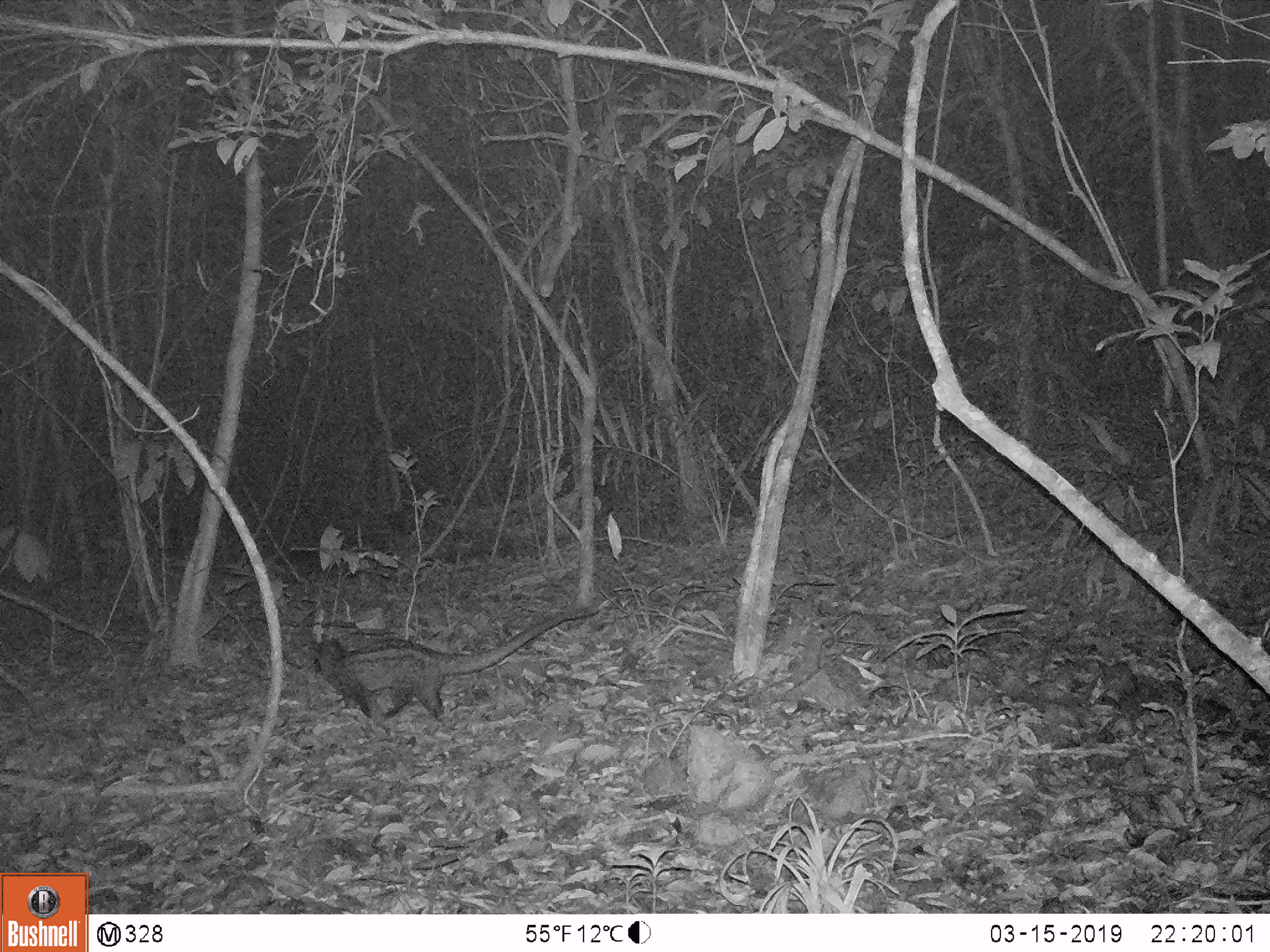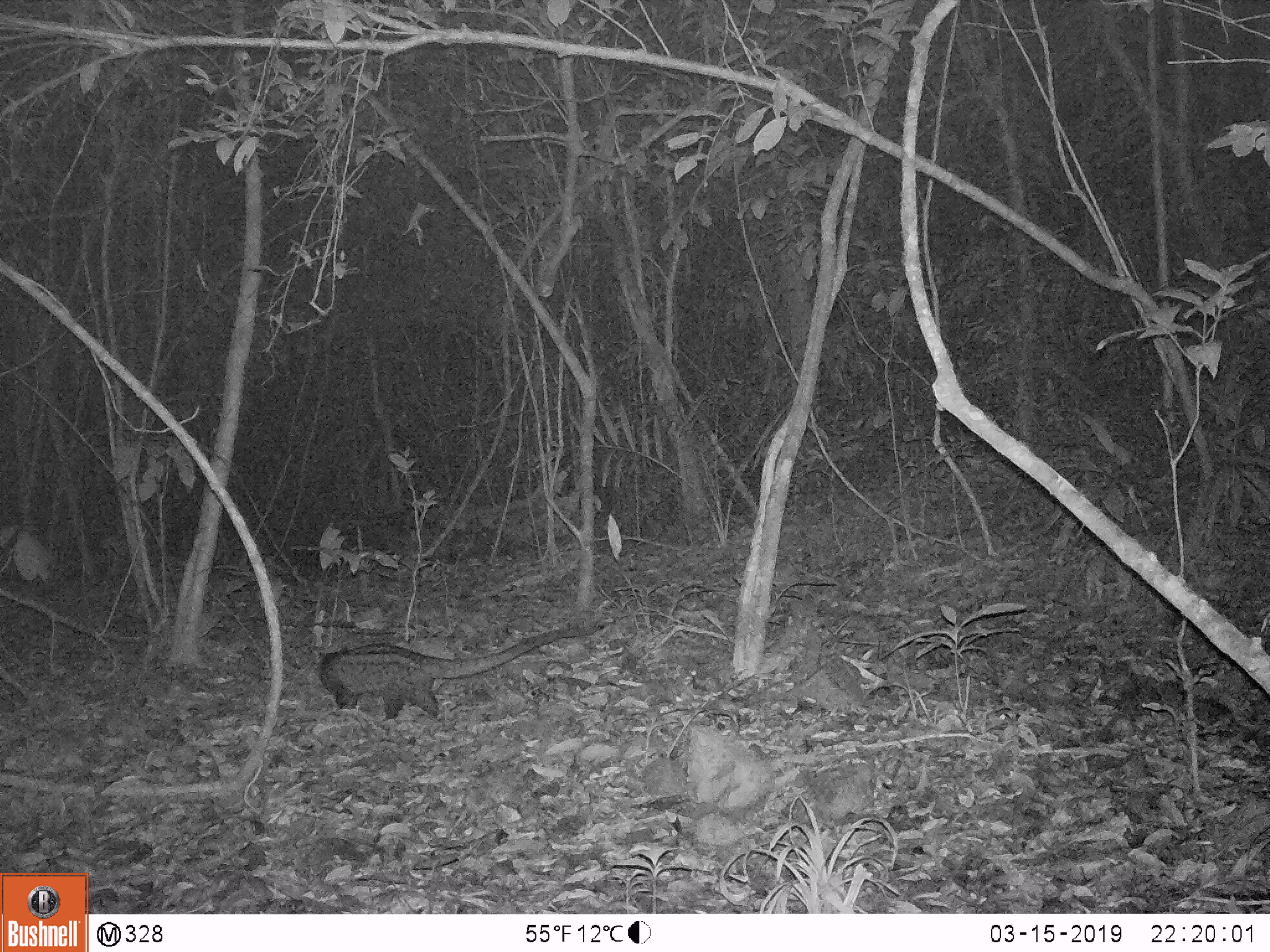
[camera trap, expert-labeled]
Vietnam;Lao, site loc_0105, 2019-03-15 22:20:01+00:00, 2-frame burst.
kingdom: Animalia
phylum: Chordata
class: Mammalia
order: Carnivora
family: Viverridae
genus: Paradoxurus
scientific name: Paradoxurus hermaphroditus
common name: common palm civet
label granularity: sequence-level